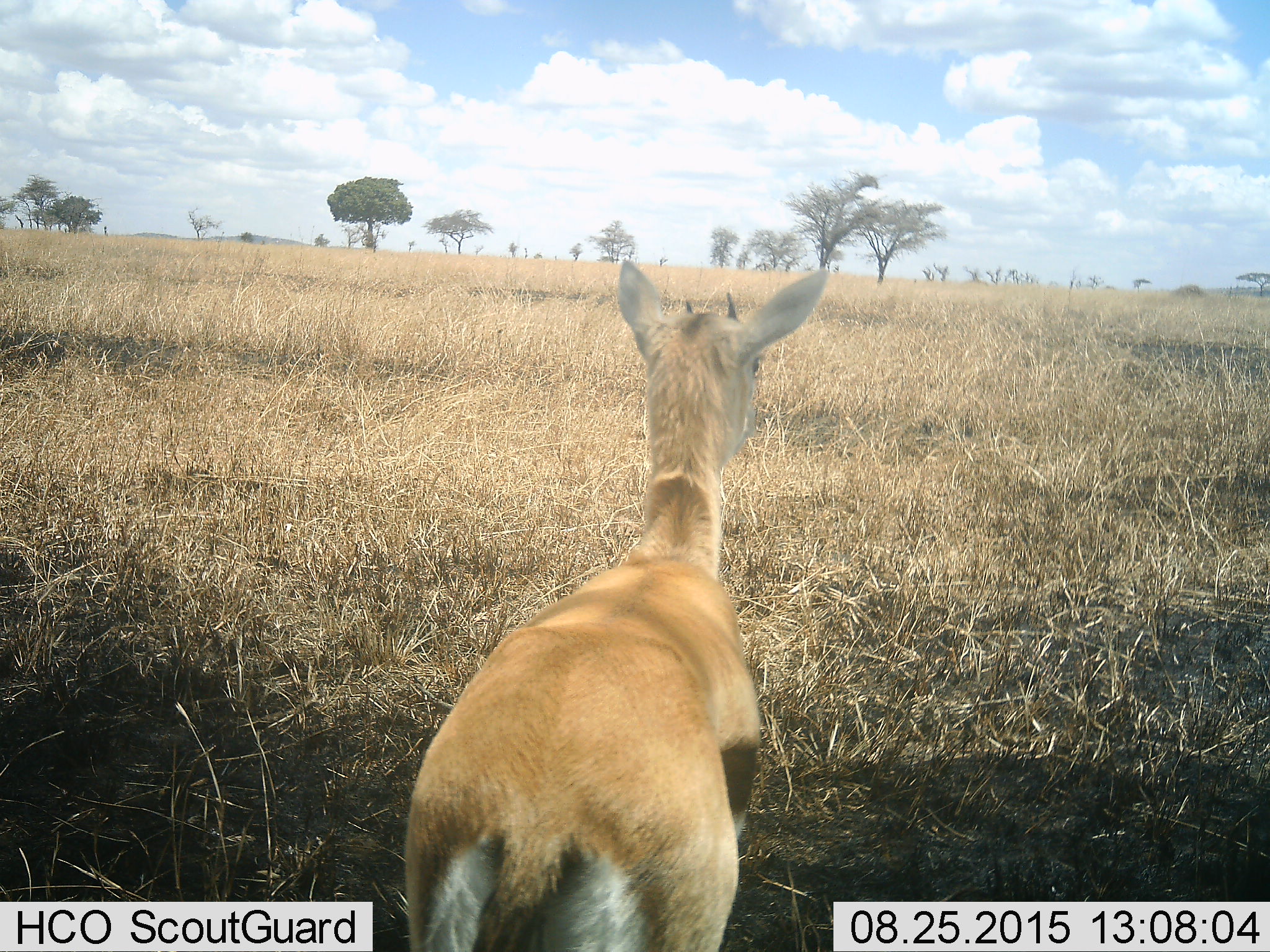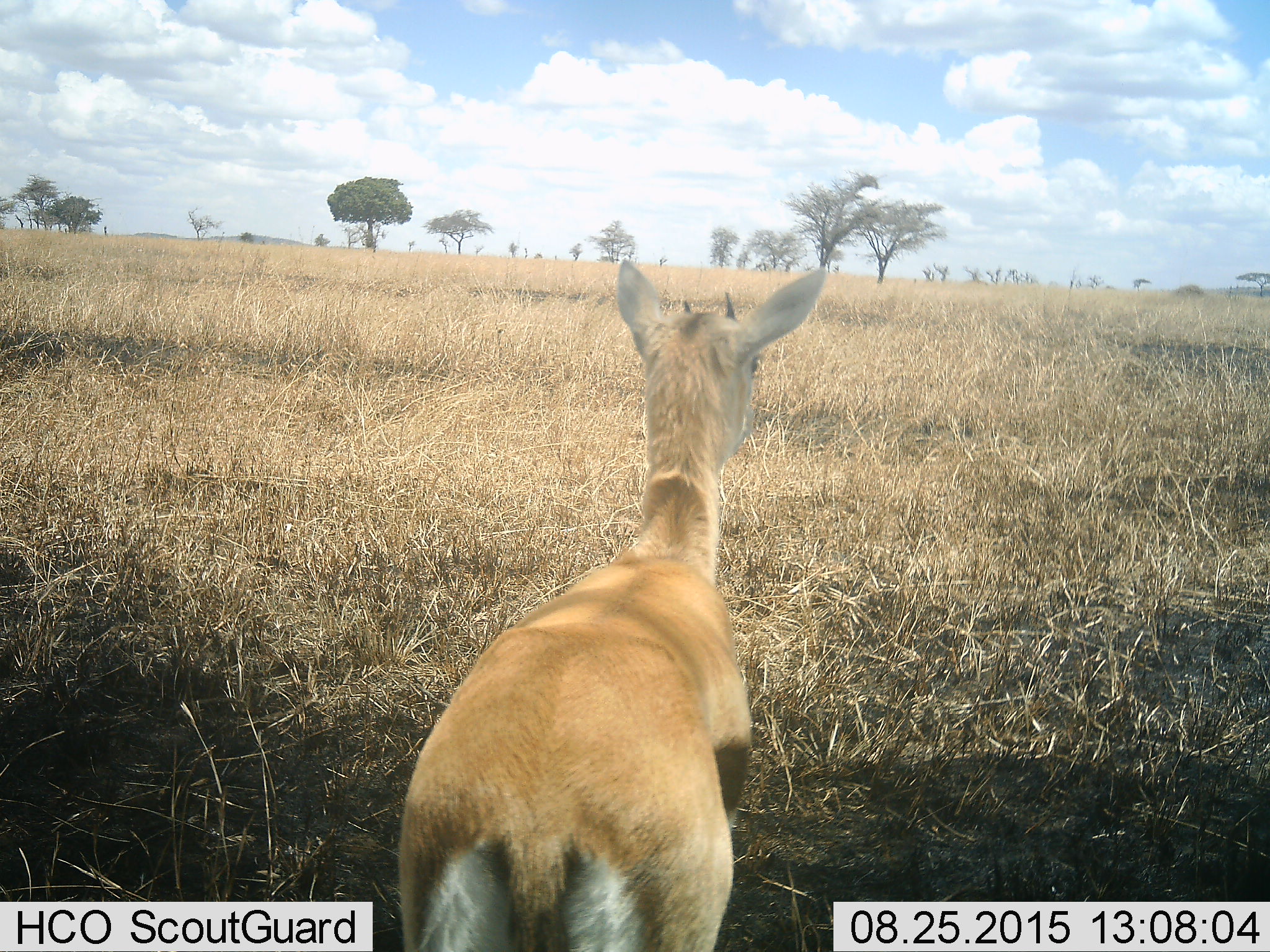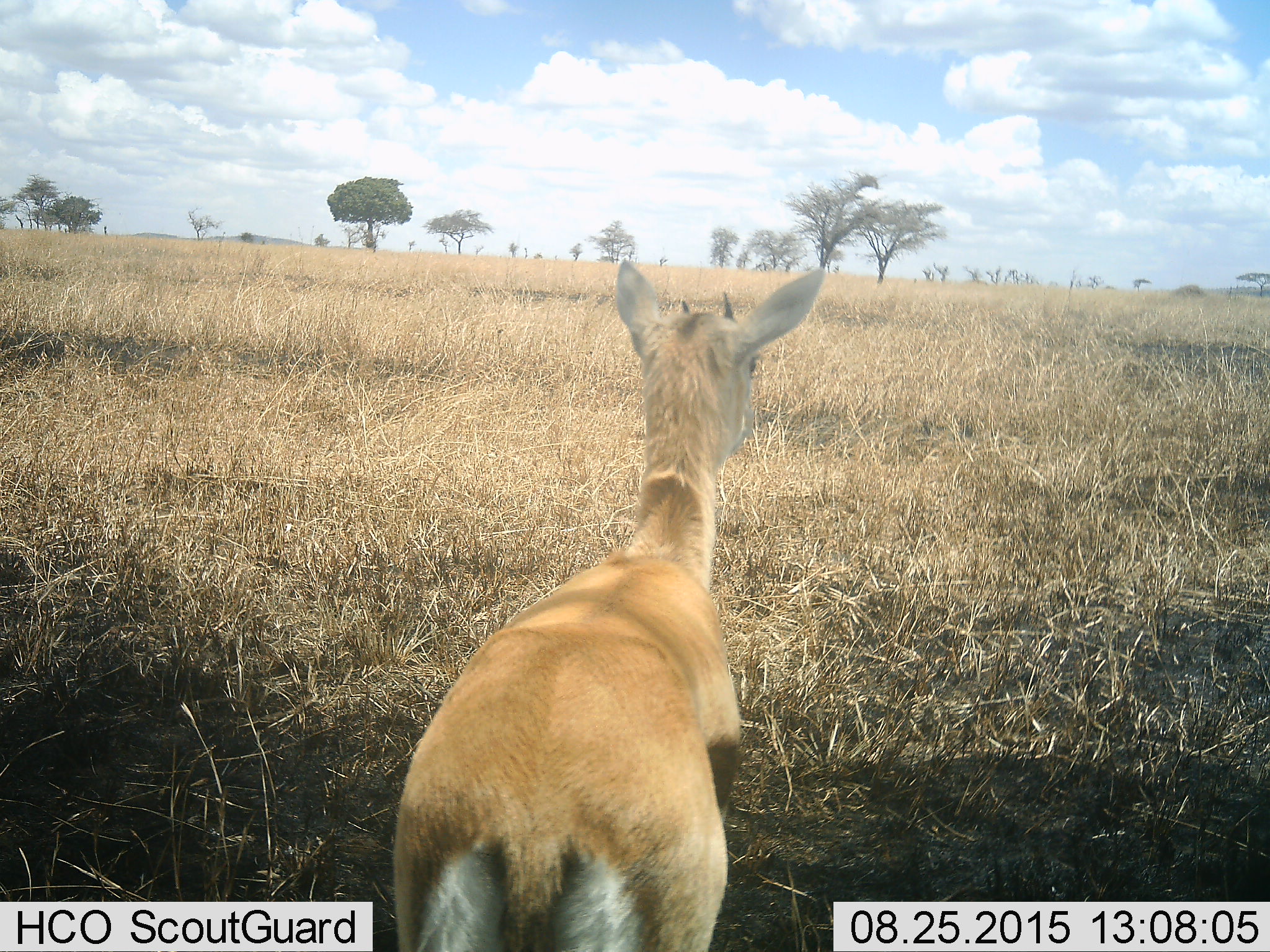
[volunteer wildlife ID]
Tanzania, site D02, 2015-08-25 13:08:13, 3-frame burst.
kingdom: Animalia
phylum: Chordata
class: Mammalia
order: Artiodactyla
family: Bovidae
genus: Eudorcas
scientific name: Eudorcas thomsonii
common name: thomson's gazelle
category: gazellethomsons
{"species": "gazellethomsons (thomson's gazelle) (Eudorcas thomsonii)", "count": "1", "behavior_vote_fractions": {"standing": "100%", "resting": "0%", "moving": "17%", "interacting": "0%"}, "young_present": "8%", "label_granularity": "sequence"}